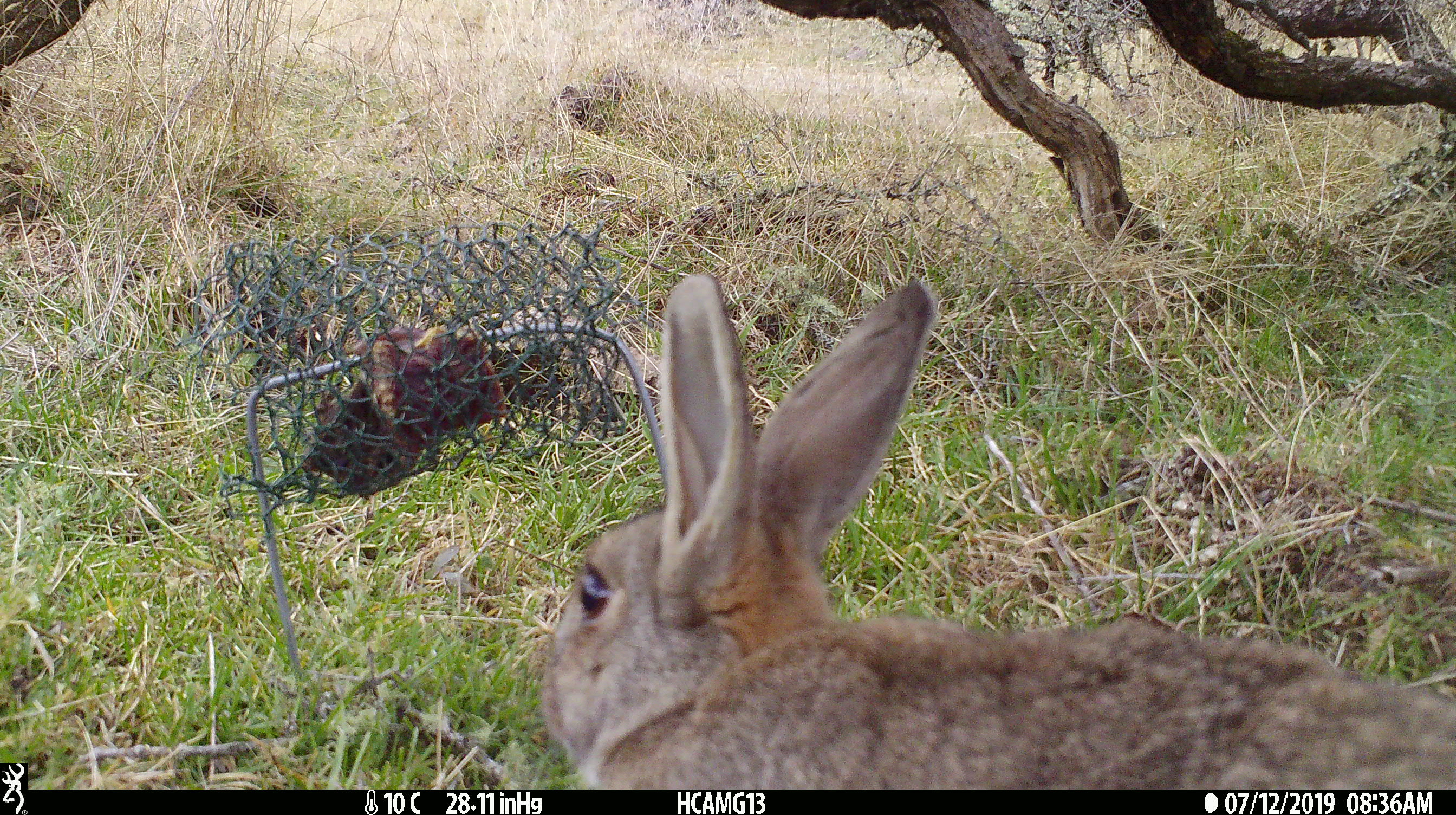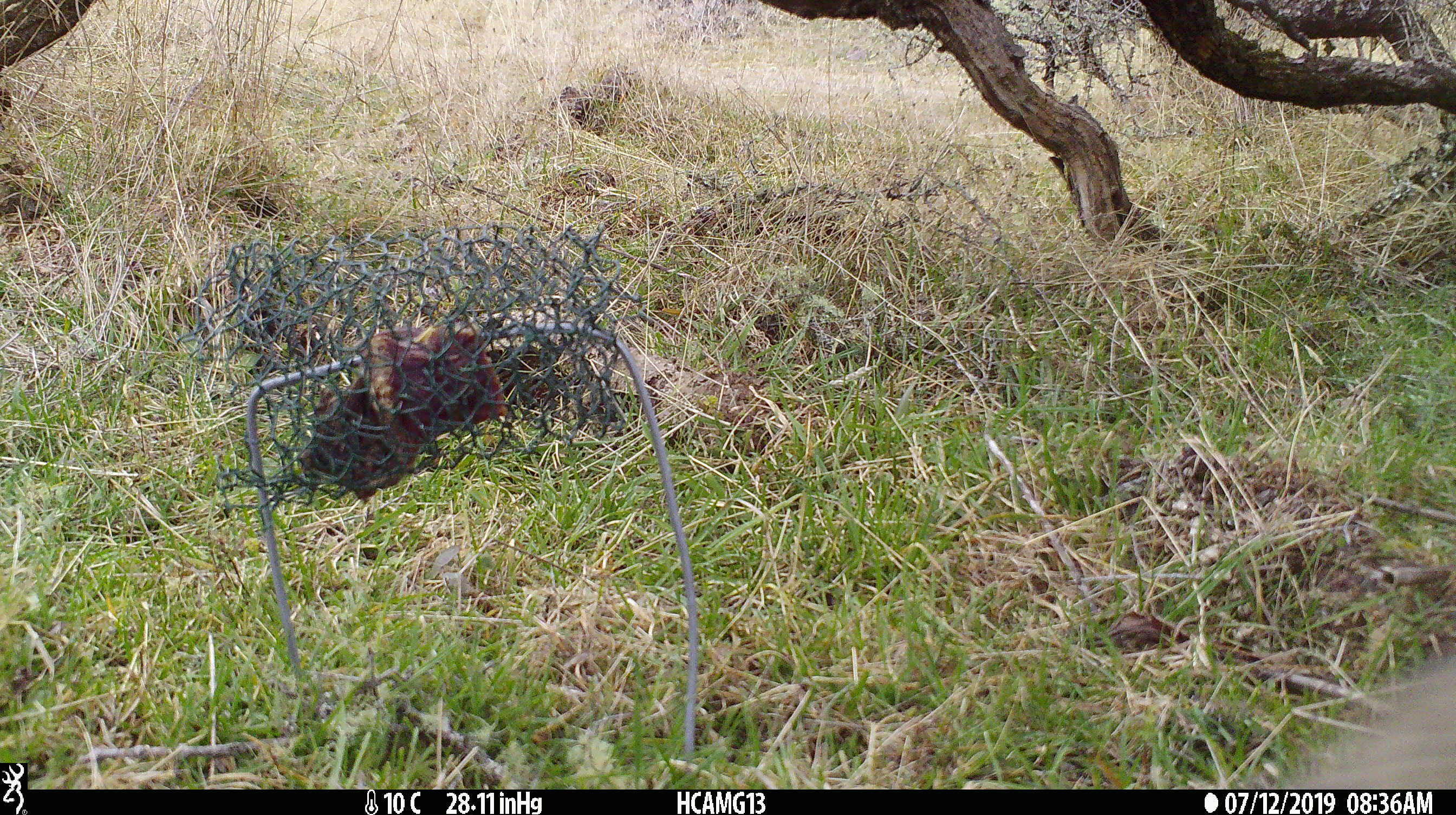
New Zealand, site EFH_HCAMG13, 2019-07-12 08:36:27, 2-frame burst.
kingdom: Animalia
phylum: Chordata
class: Mammalia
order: Lagomorpha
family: Leporidae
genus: Lepus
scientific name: Lepus europaeus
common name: brown hare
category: hare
Hare (brown hare) (Lepus europaeus).